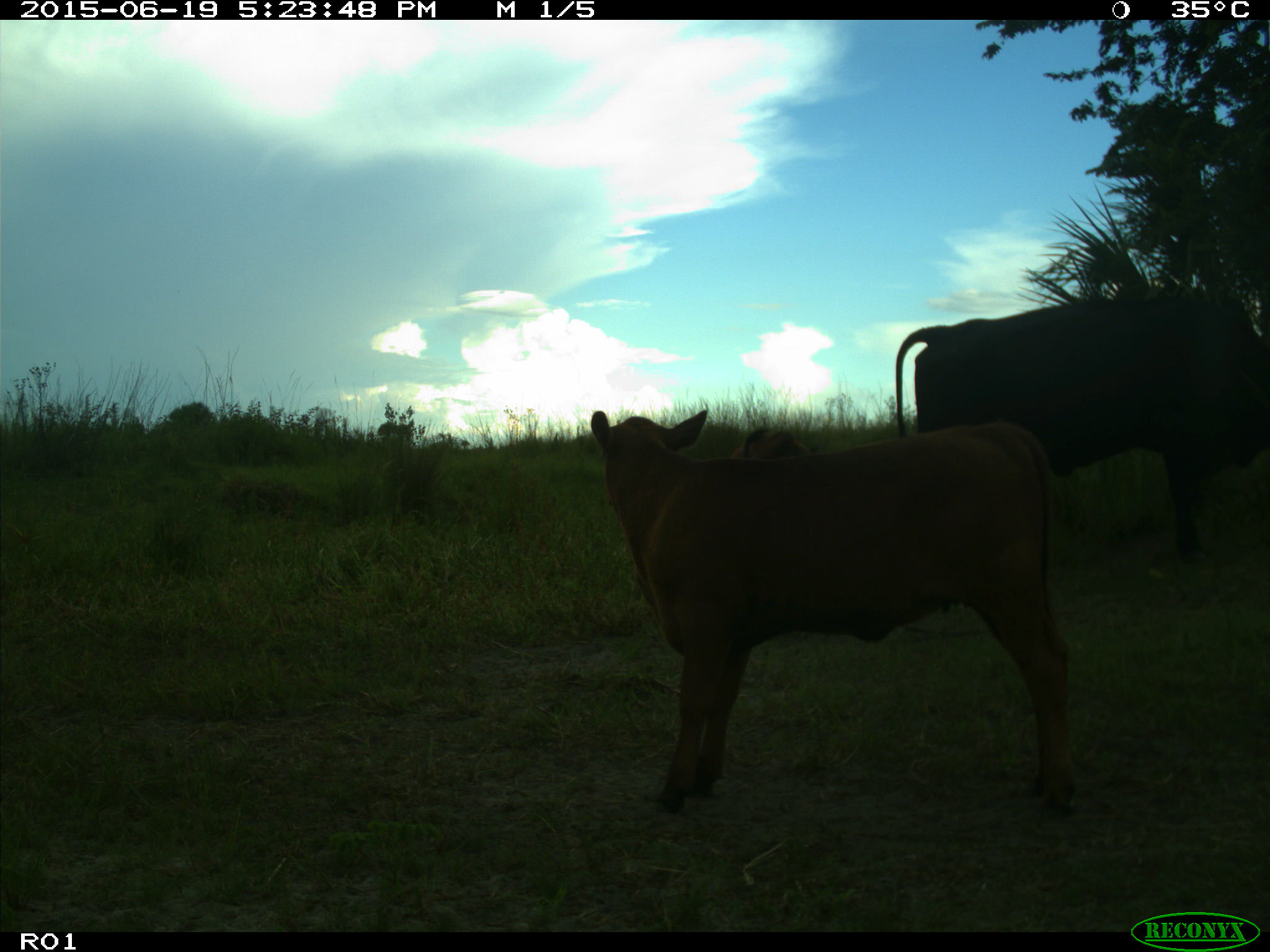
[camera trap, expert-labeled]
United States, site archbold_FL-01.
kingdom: Animalia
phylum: Chordata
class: Mammalia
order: Artiodactyla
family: Bovidae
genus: Bos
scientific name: Bos taurus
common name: domestic cow